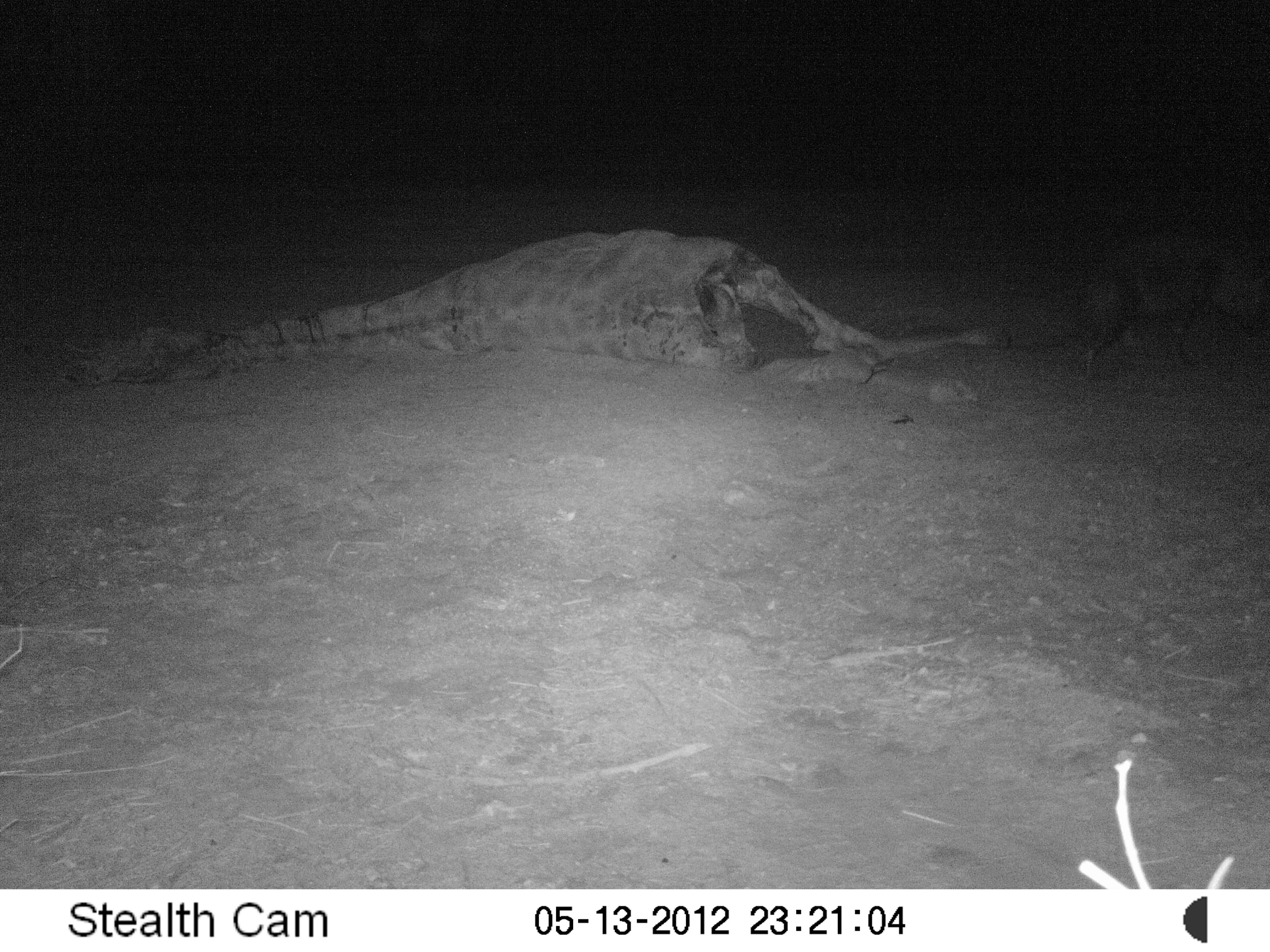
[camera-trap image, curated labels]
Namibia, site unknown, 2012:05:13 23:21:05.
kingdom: Animalia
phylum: Chordata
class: Mammalia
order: Carnivora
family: Hyaenidae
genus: Parahyaena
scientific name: Parahyaena brunnea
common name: brown hyena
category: hyaena brunnea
Hyaena brunnea (brown hyena) (Parahyaena brunnea).